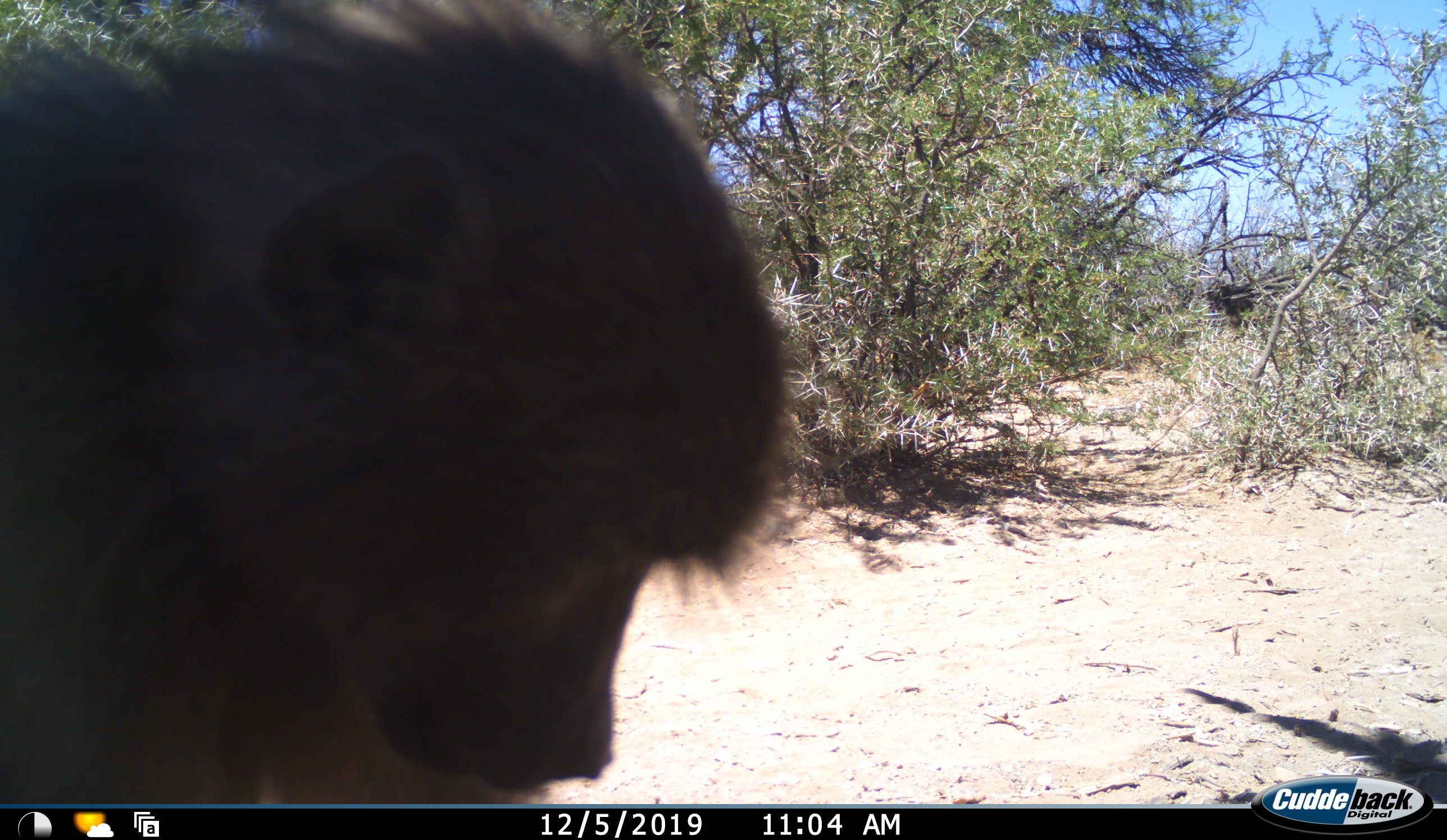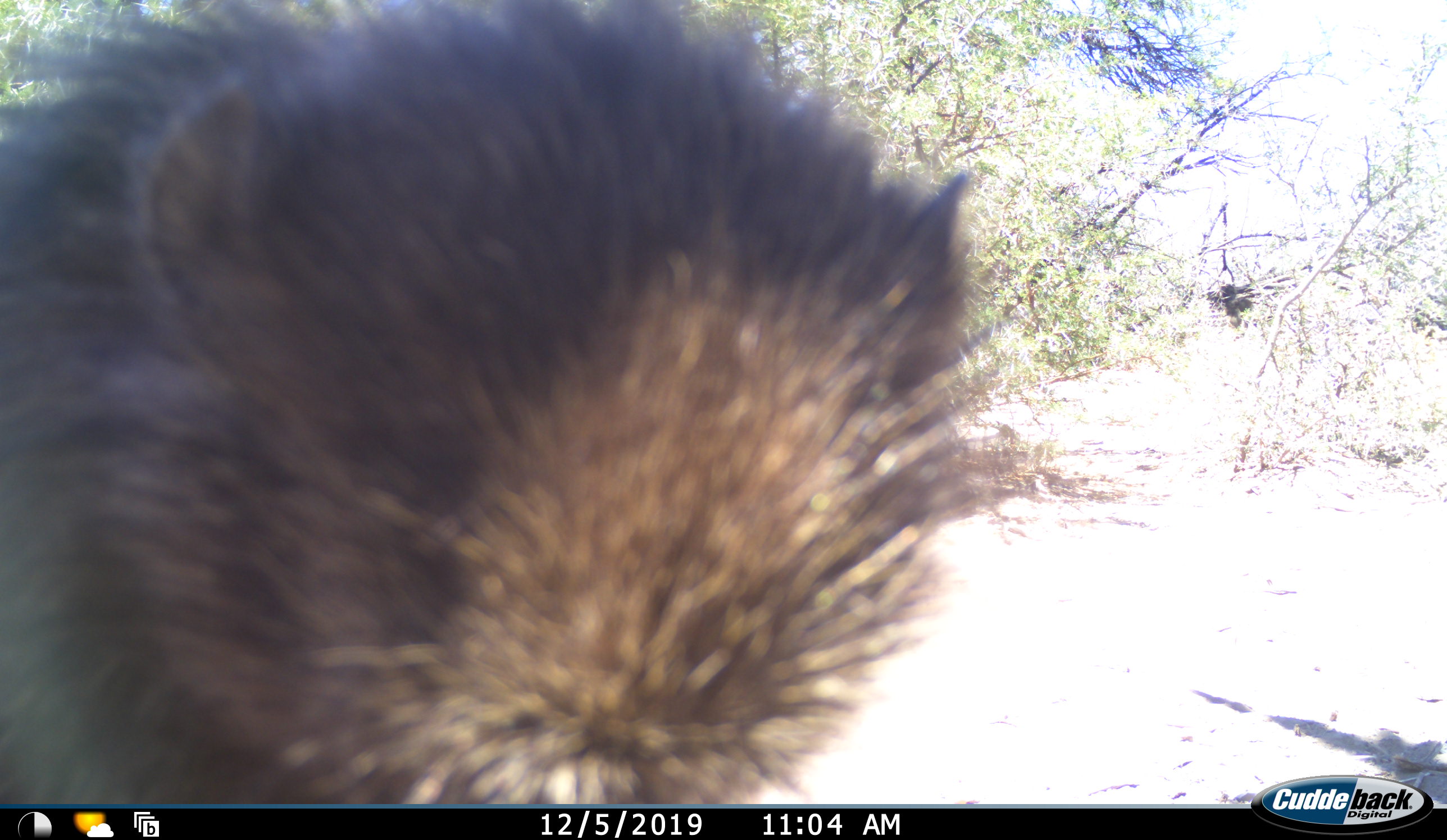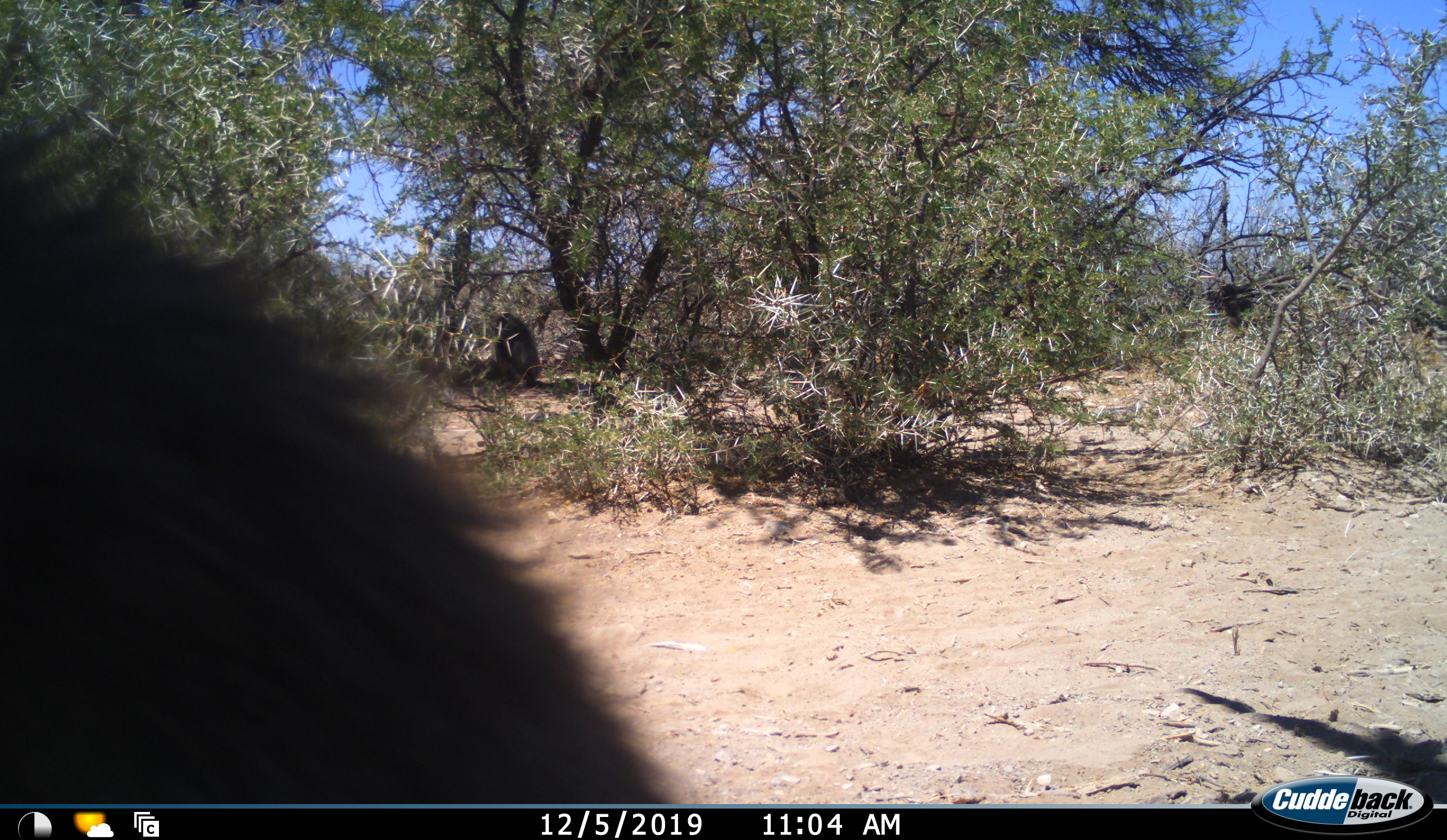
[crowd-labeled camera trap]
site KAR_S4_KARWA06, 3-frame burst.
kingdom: Animalia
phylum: Chordata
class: Mammalia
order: Primates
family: Cercopithecidae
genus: Papio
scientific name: Papio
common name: baboon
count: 1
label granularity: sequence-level